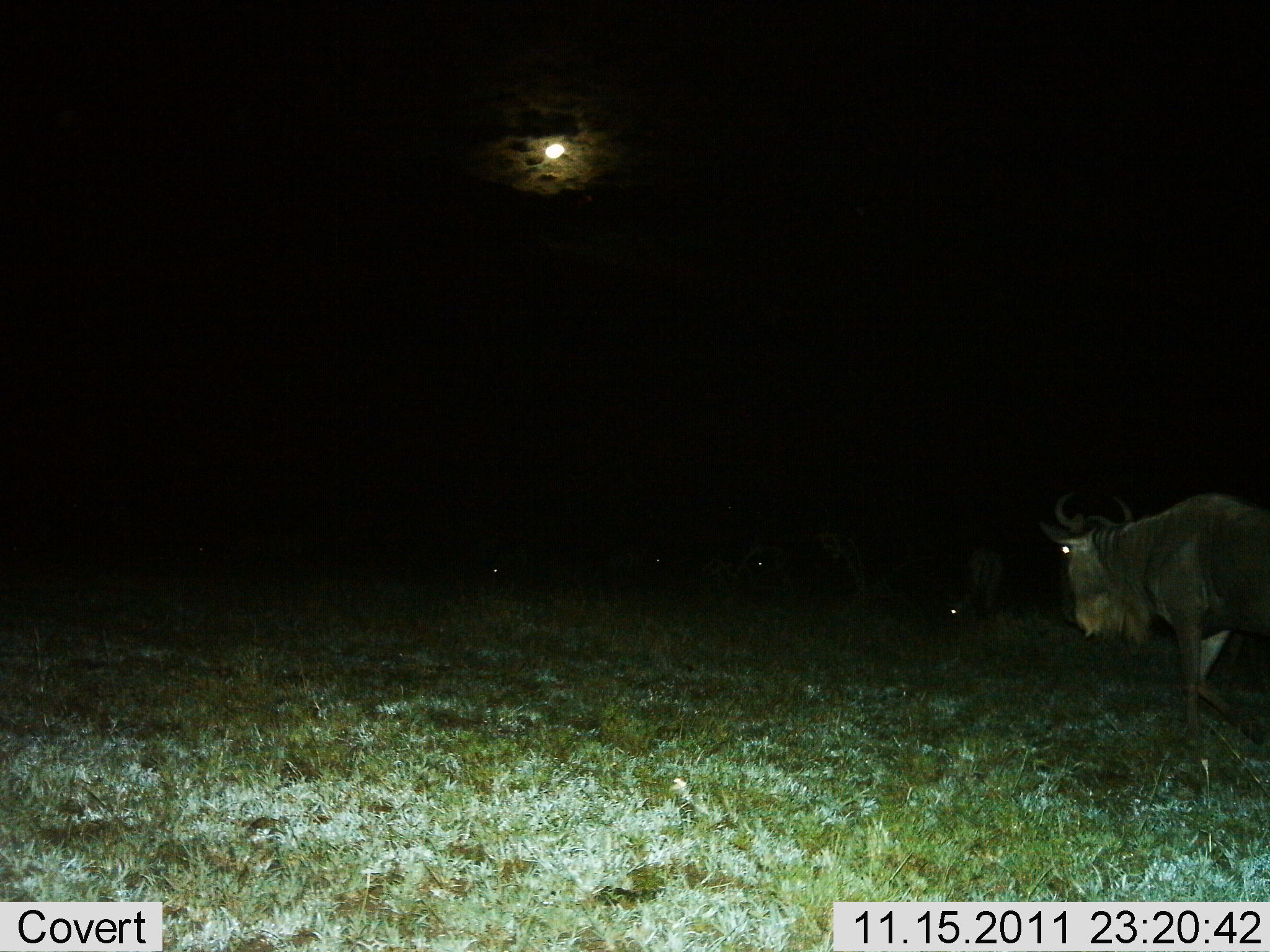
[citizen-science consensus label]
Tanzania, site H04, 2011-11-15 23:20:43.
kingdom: Animalia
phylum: Chordata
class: Mammalia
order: Artiodactyla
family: Bovidae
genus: Connochaetes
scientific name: Connochaetes taurinus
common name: blue wildebeest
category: wildebeest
Wildebeest (blue wildebeest) (Connochaetes taurinus), count 5. Behavior (volunteer vote fractions): standing 31%, resting 8%, moving 69%, interacting 0%. Young present (vote fraction): 0%. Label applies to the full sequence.